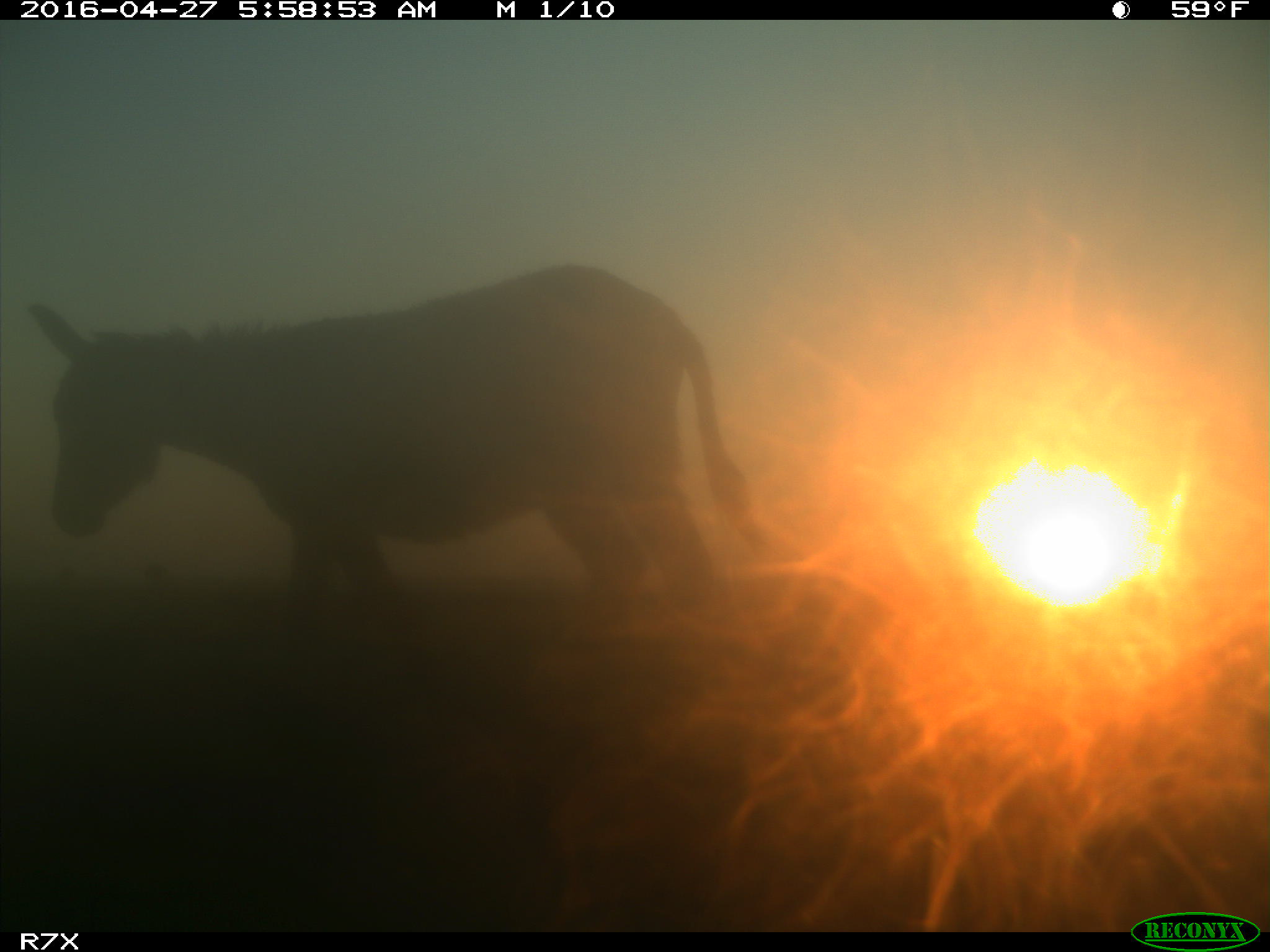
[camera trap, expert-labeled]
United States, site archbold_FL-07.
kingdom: Animalia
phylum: Chordata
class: Mammalia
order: Artiodactyla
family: Bovidae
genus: Bos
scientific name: Bos taurus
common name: domestic cow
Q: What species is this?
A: Bos taurus (domestic cow).